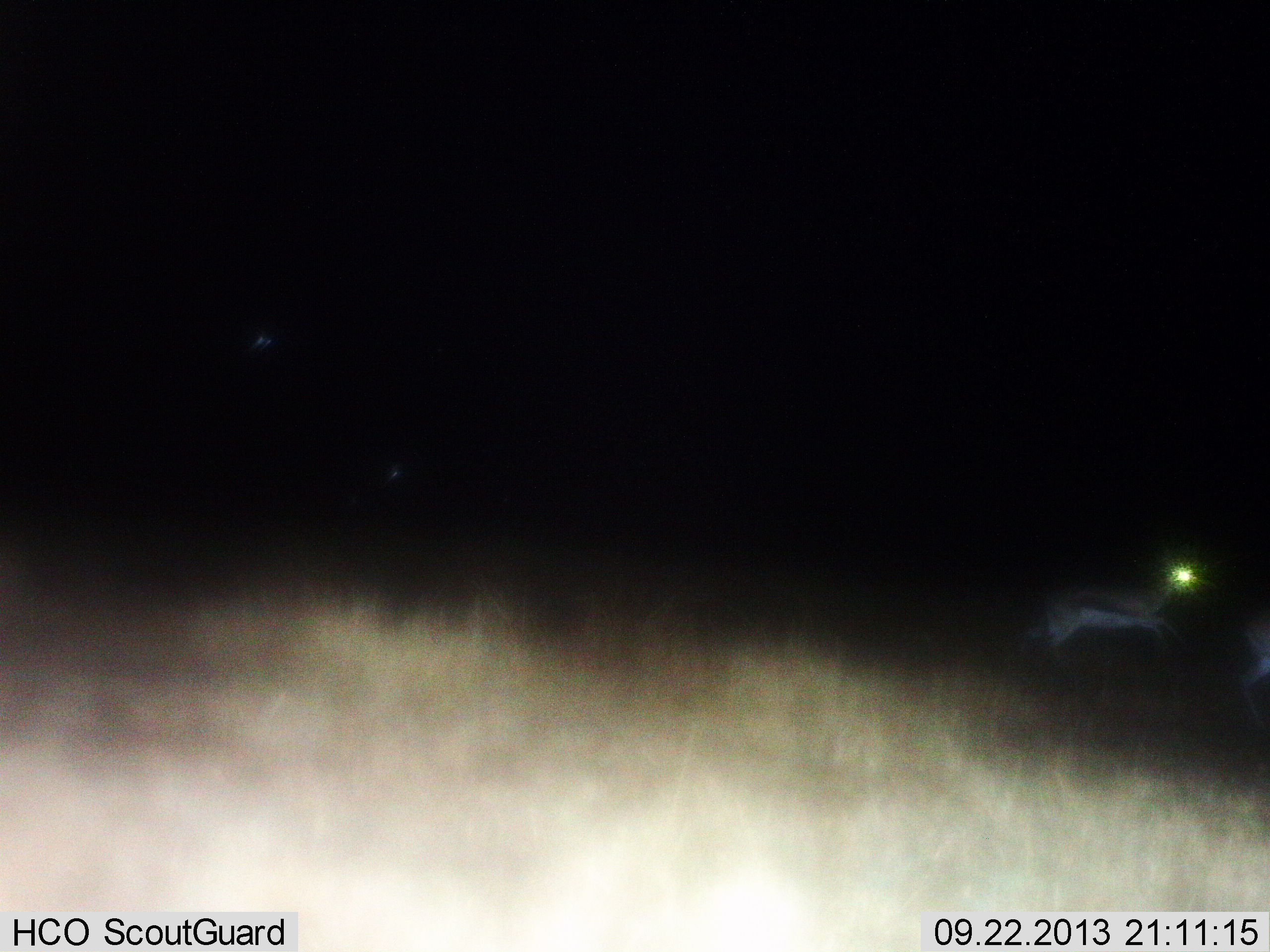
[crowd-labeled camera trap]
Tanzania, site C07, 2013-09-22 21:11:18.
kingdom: Animalia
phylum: Chordata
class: Mammalia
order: Artiodactyla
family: Bovidae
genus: Eudorcas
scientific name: Eudorcas thomsonii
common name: thomson's gazelle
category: gazellethomsons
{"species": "gazellethomsons (thomson's gazelle) (Eudorcas thomsonii)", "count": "2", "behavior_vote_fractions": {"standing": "0%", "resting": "0%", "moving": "100%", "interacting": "0%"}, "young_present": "0%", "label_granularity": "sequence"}